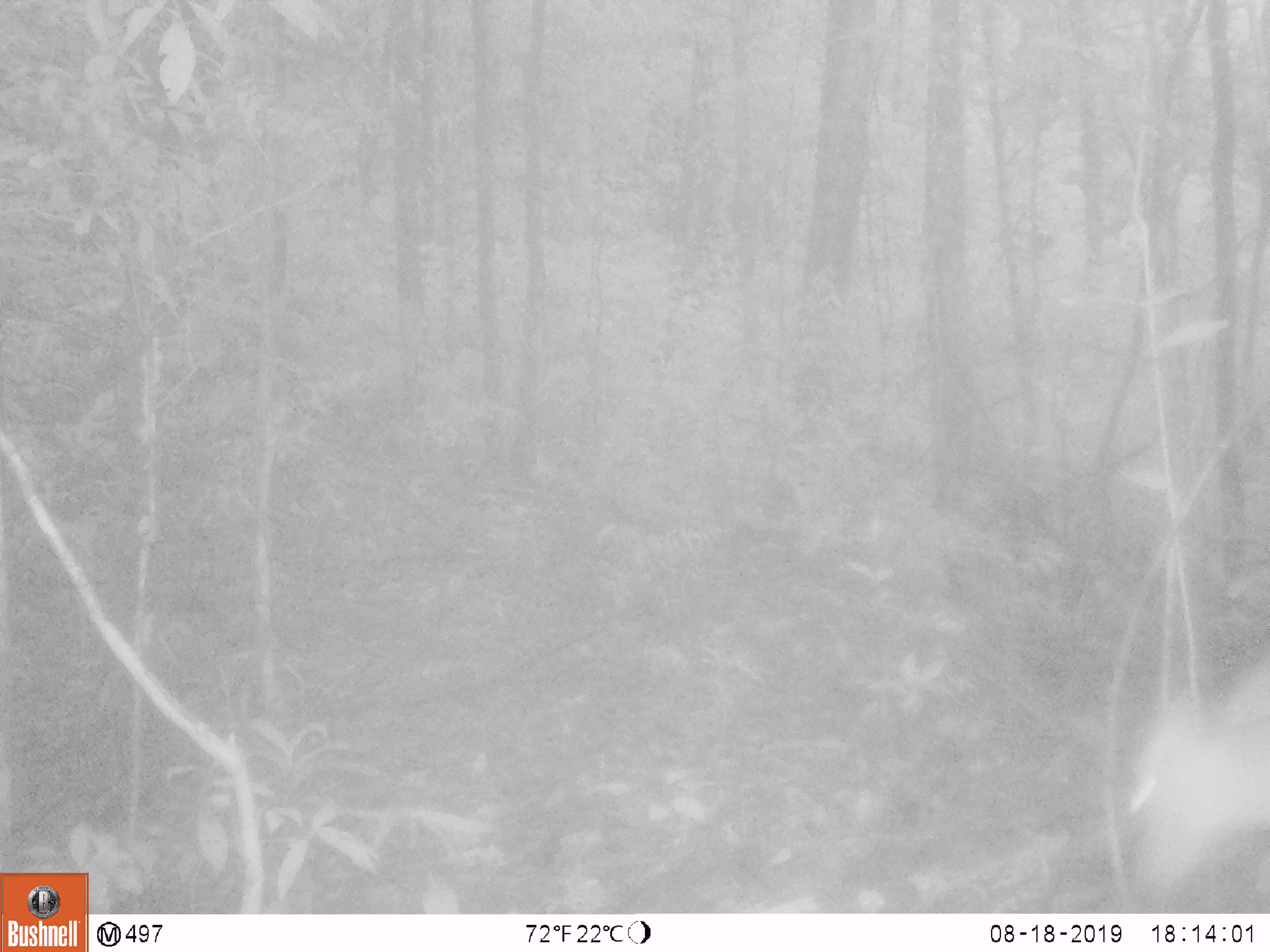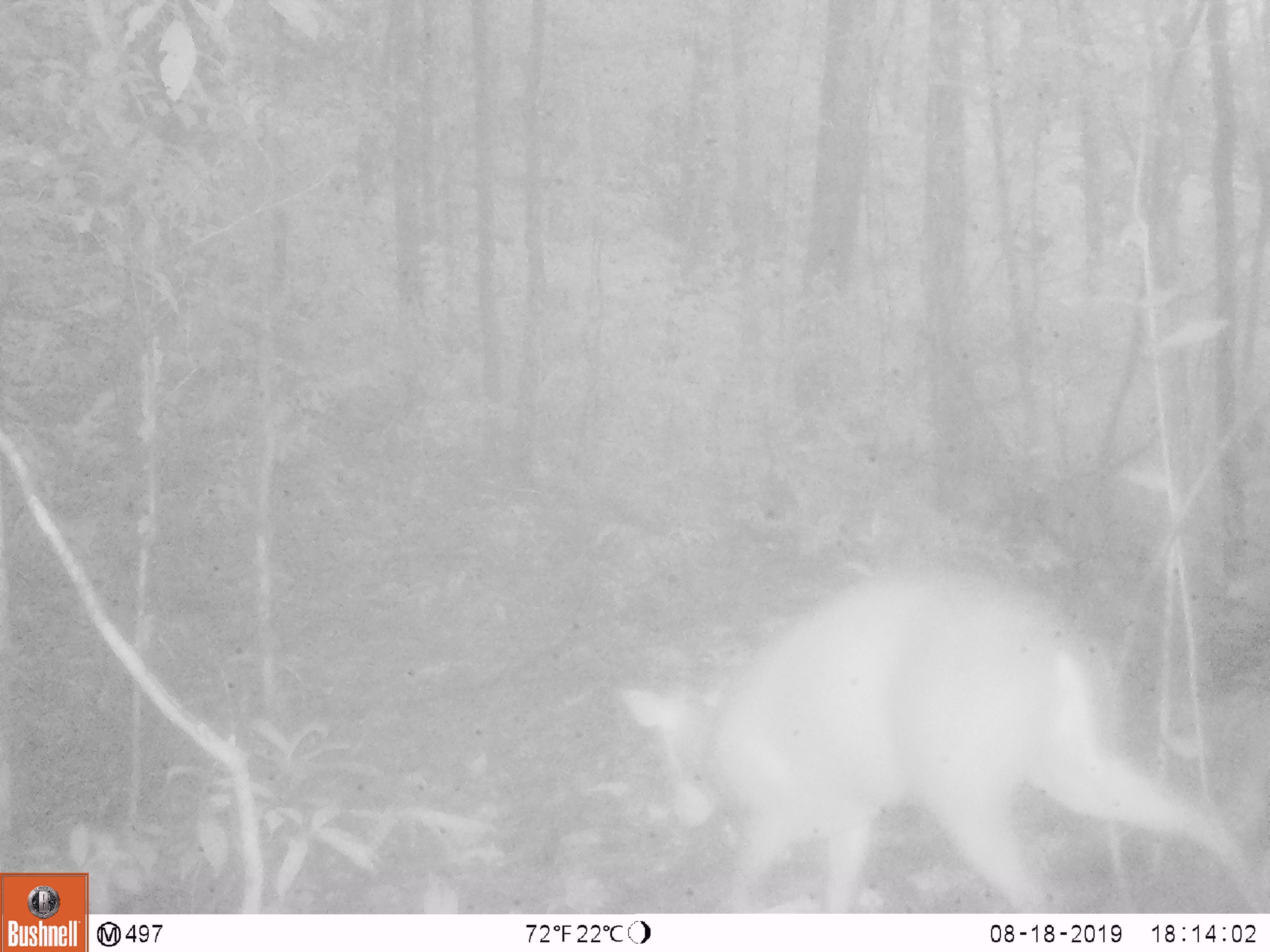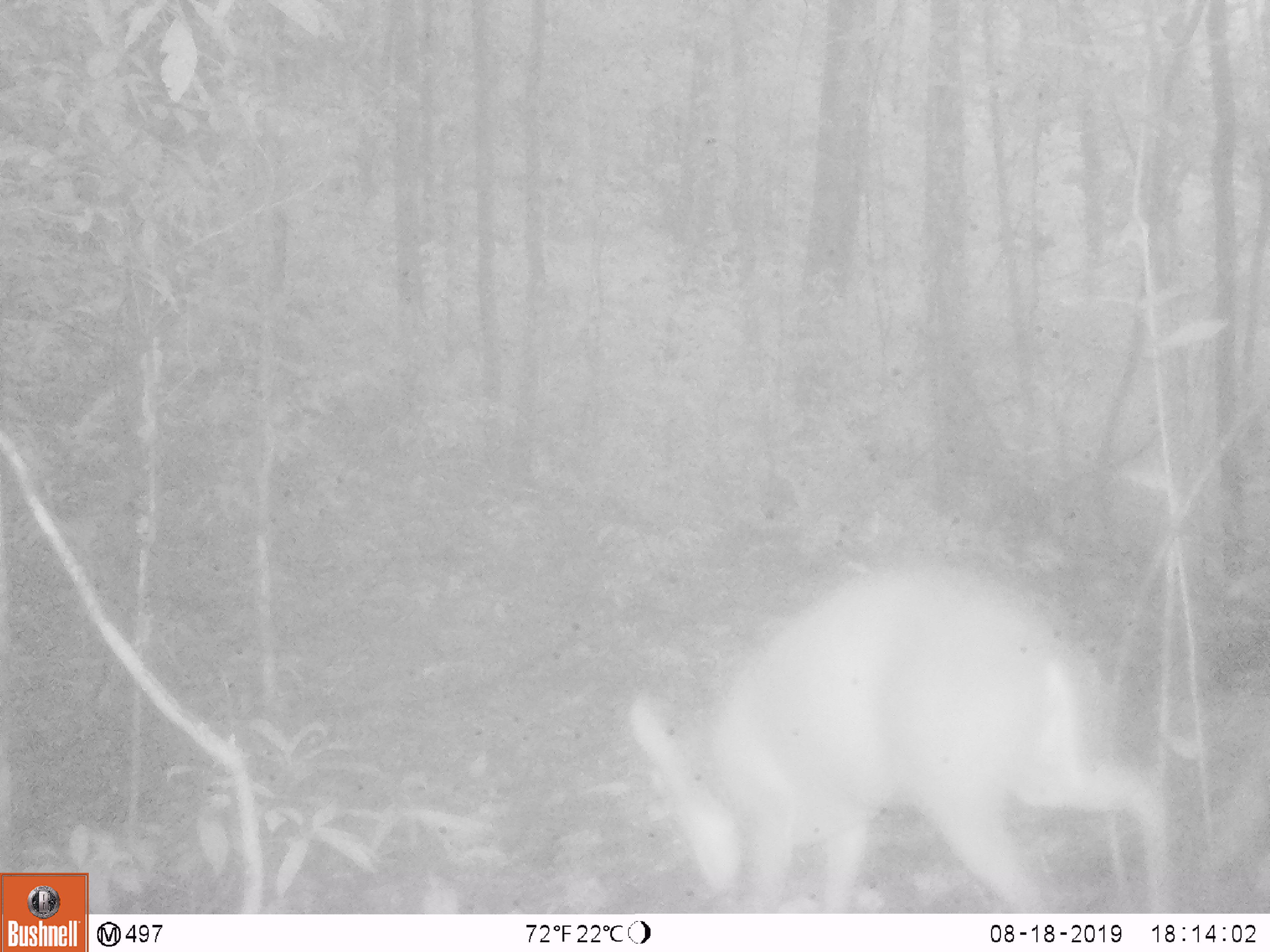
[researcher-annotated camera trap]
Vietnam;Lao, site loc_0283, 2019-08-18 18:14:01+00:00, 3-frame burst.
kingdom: Animalia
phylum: Chordata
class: Mammalia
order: Artiodactyla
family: Cervidae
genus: Muntiacus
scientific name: Muntiacus rooseveltorum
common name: roosevelt's muntjac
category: roosevelts muntjac group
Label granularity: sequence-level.